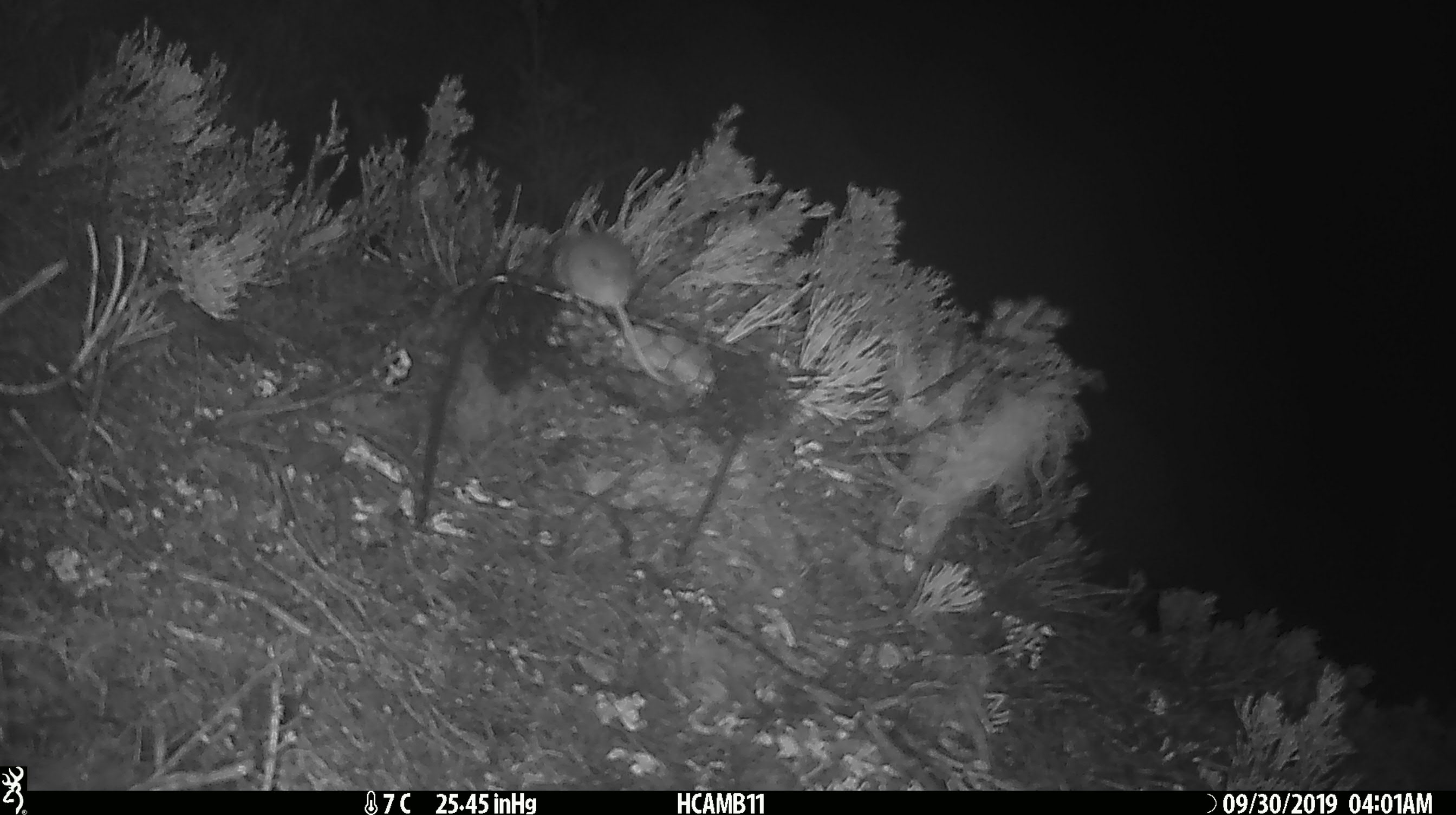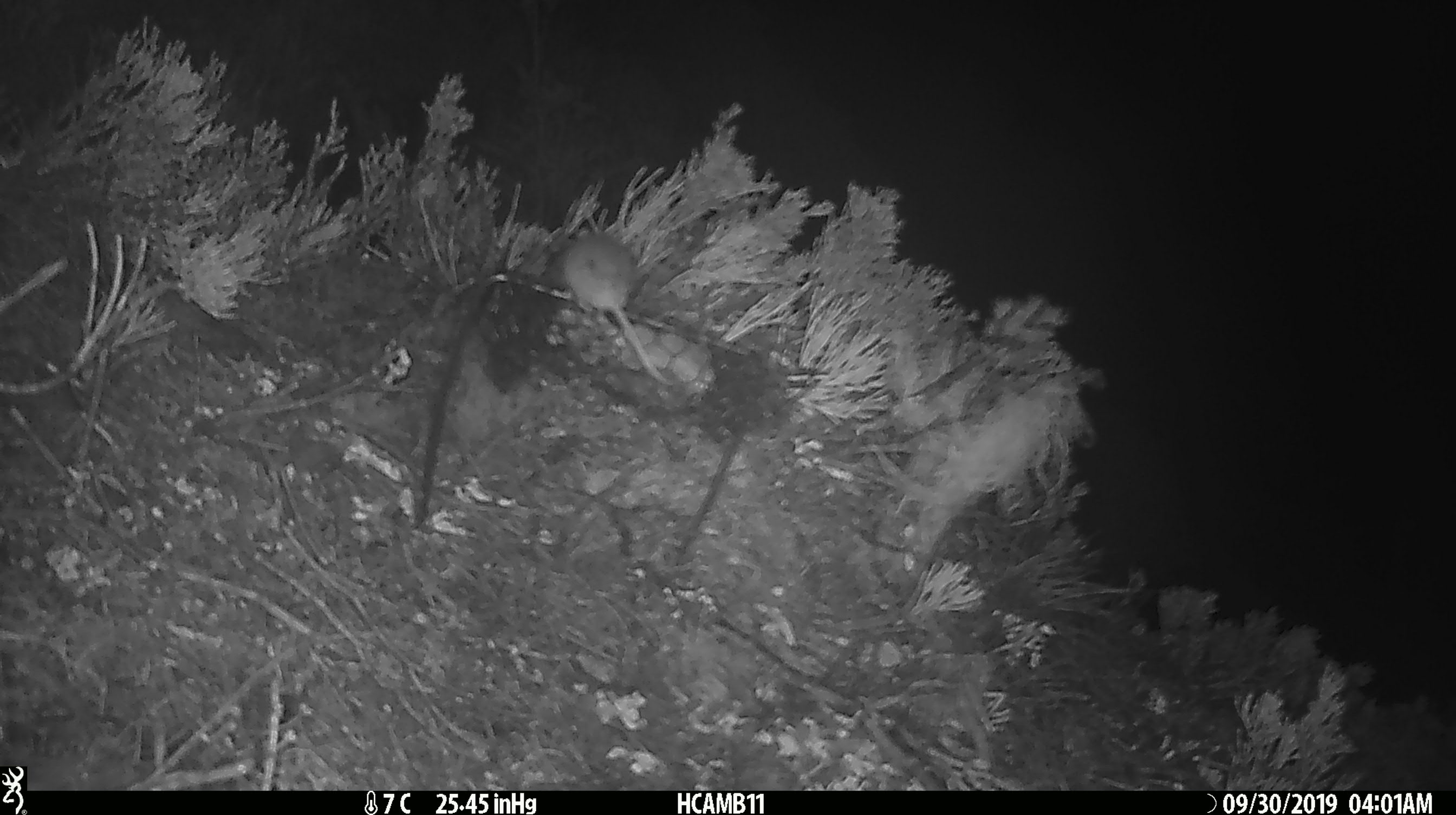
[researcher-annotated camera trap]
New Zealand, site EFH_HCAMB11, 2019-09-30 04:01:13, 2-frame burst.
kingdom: Animalia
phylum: Chordata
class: Mammalia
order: Rodentia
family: Muridae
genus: Mus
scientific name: Mus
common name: mouse